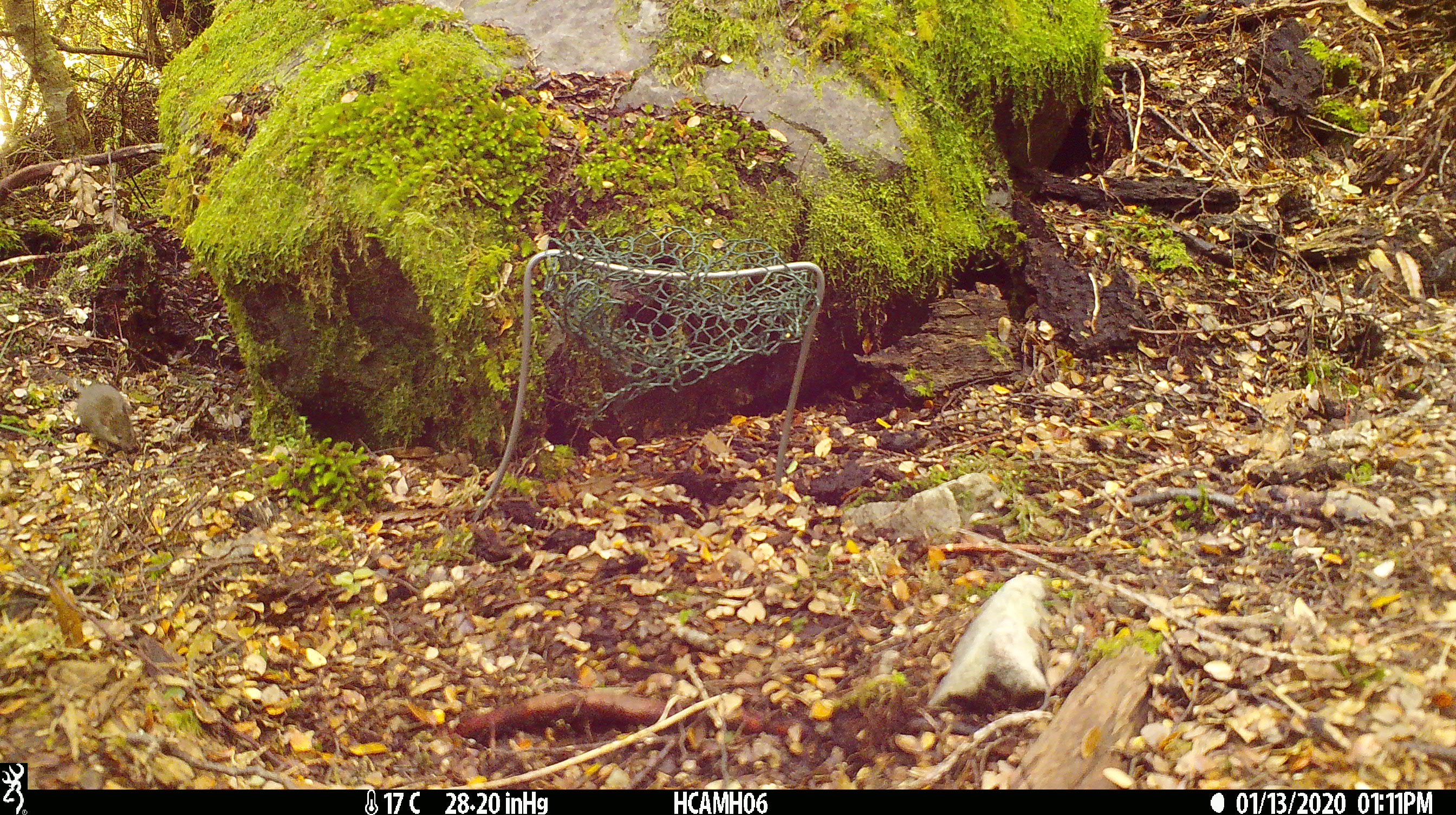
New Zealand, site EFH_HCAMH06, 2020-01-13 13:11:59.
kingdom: Animalia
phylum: Chordata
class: Mammalia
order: Rodentia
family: Muridae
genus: Mus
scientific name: Mus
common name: mouse